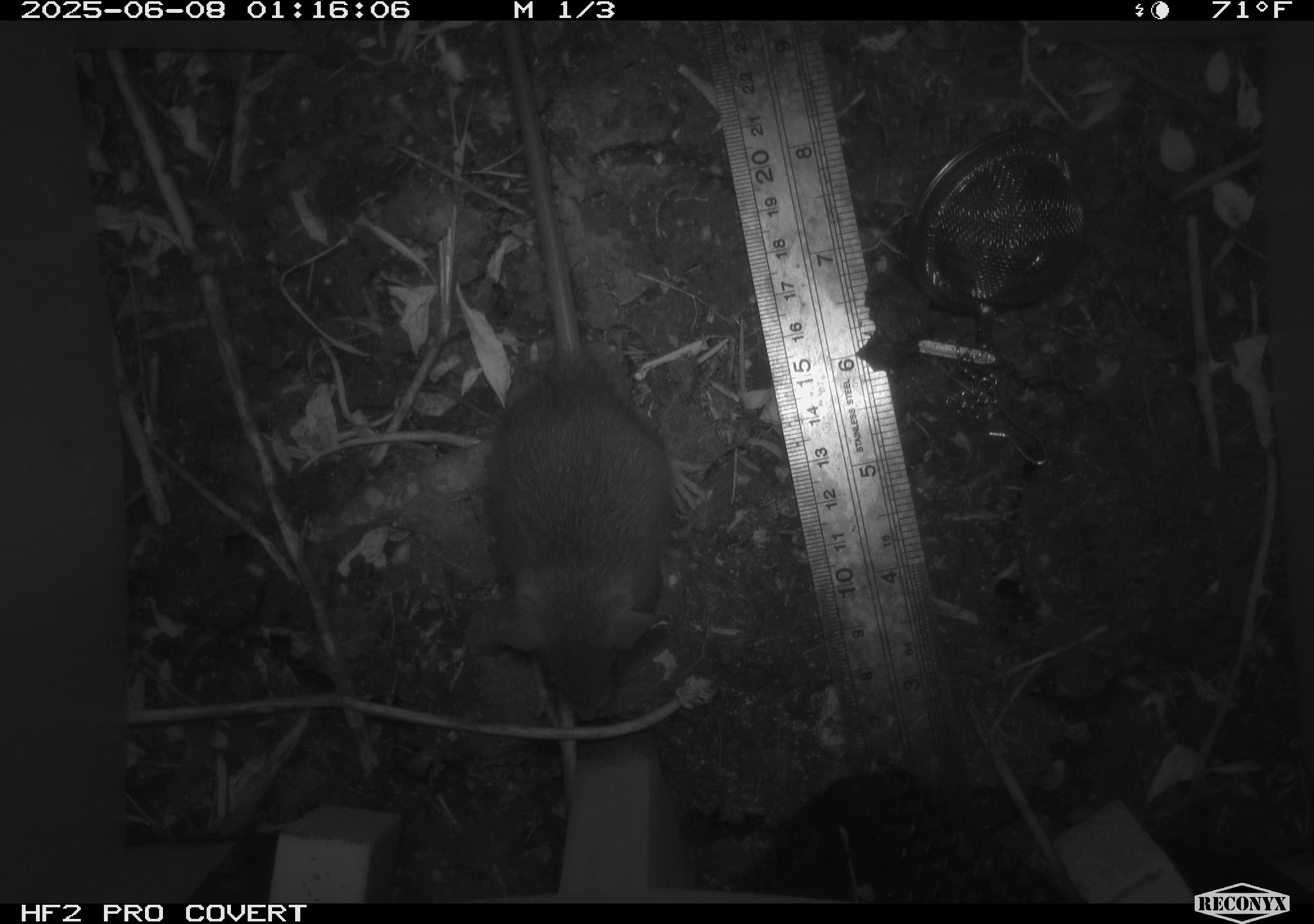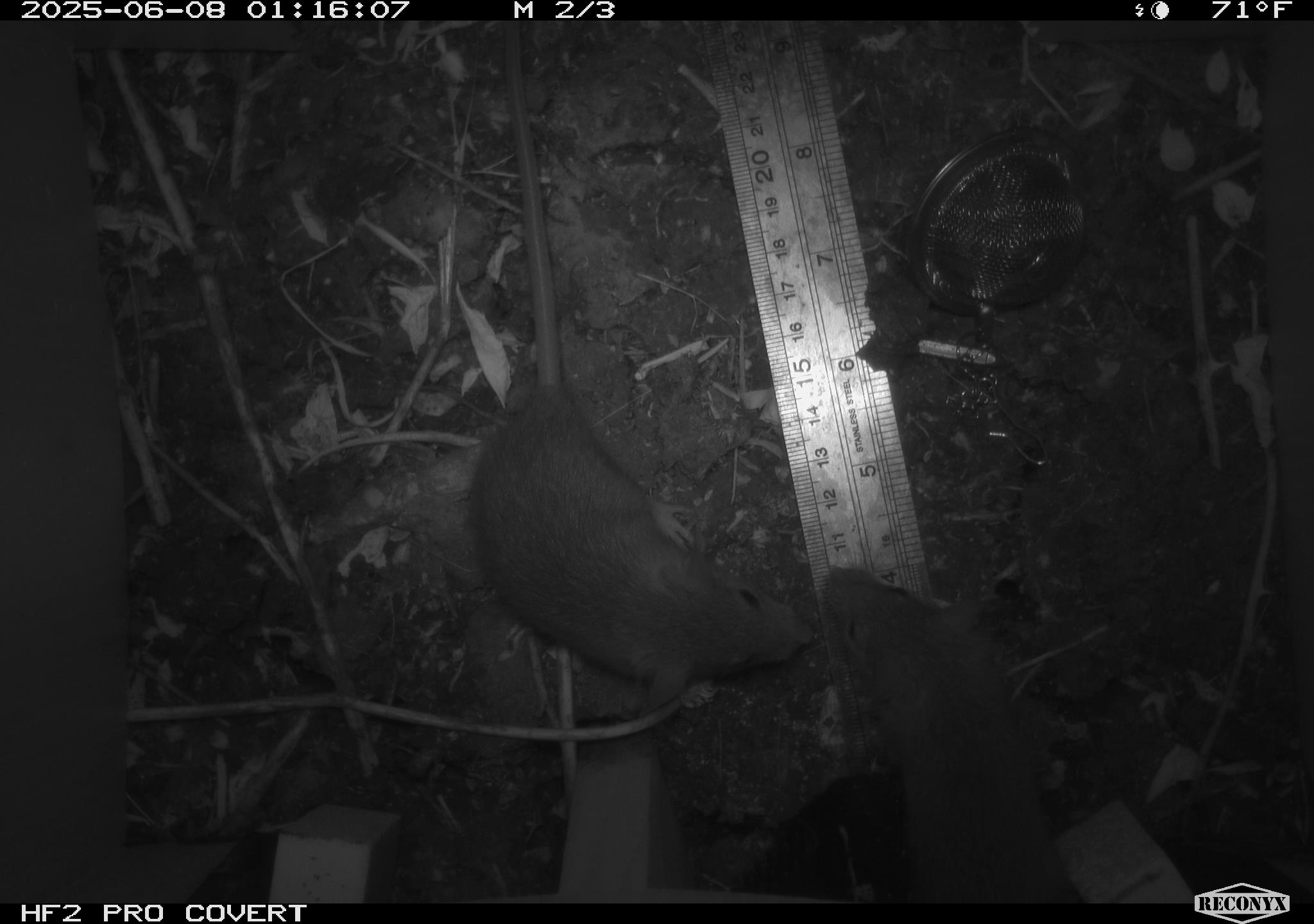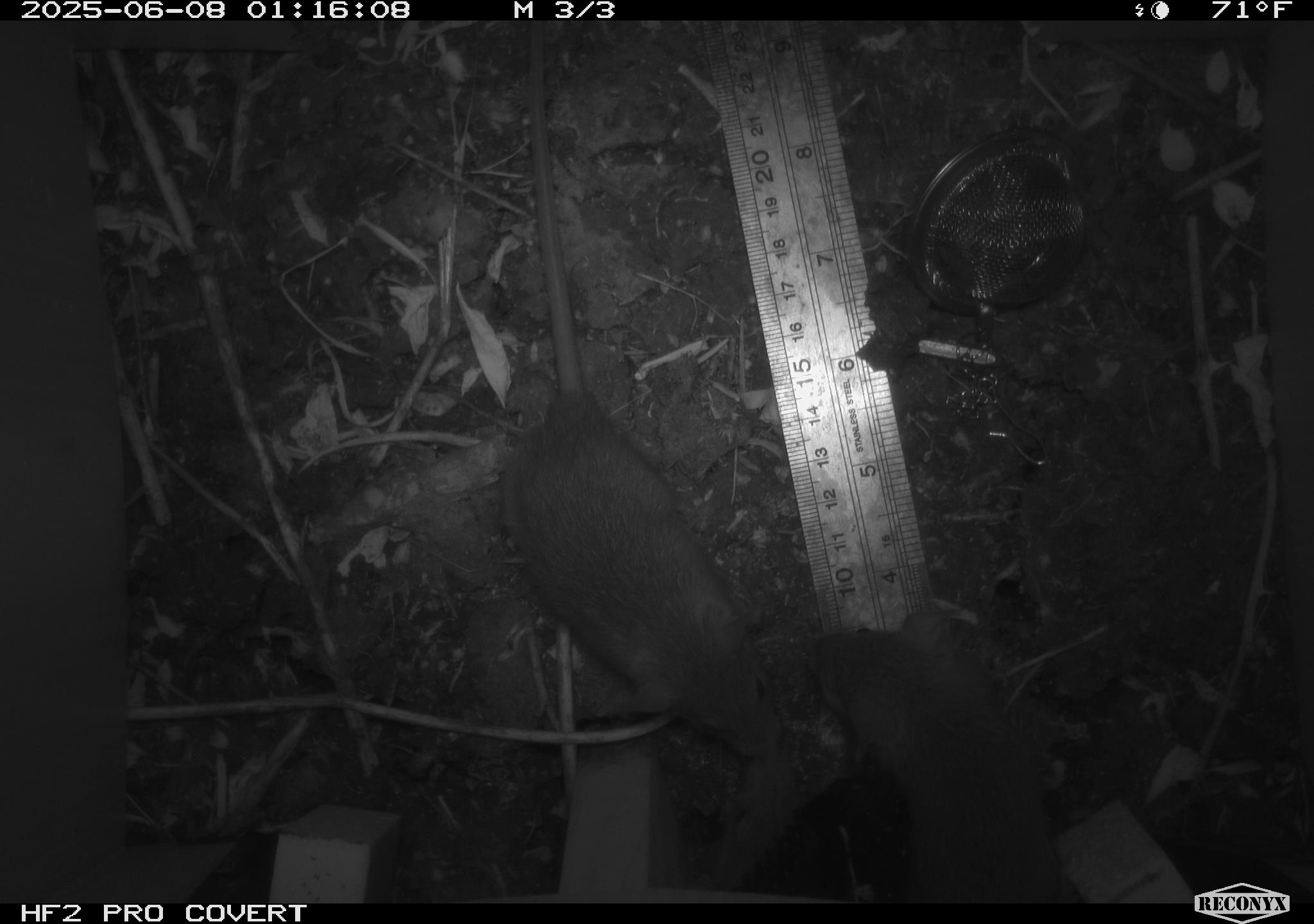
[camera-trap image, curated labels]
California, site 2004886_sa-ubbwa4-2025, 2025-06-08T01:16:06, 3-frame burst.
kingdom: Animalia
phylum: Chordata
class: Mammalia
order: Rodentia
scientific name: Rodentia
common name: rodent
Rodent (Rodentia).